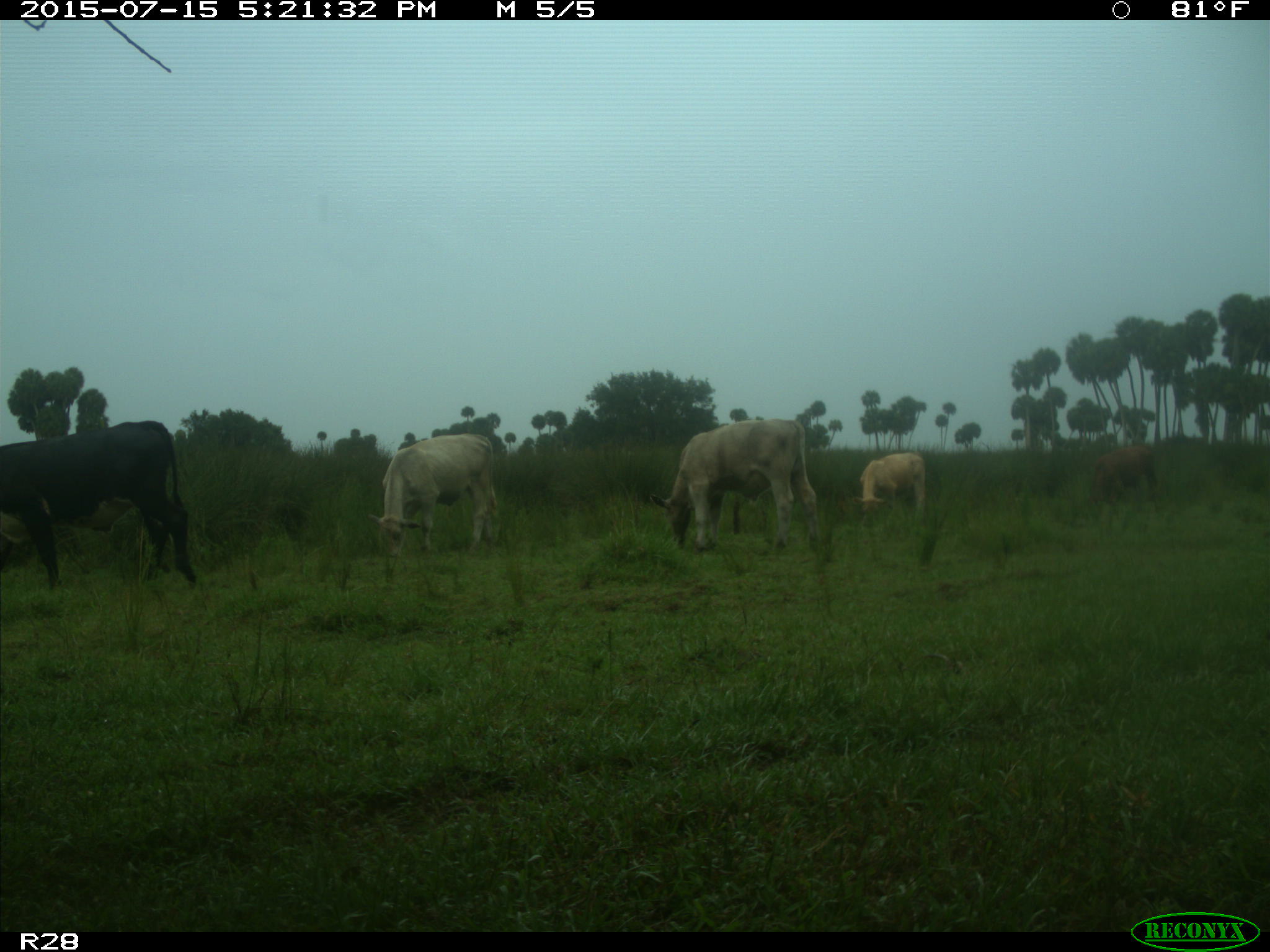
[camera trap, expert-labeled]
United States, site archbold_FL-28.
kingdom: Animalia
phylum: Chordata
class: Mammalia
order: Artiodactyla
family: Bovidae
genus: Bos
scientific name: Bos taurus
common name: domestic cow